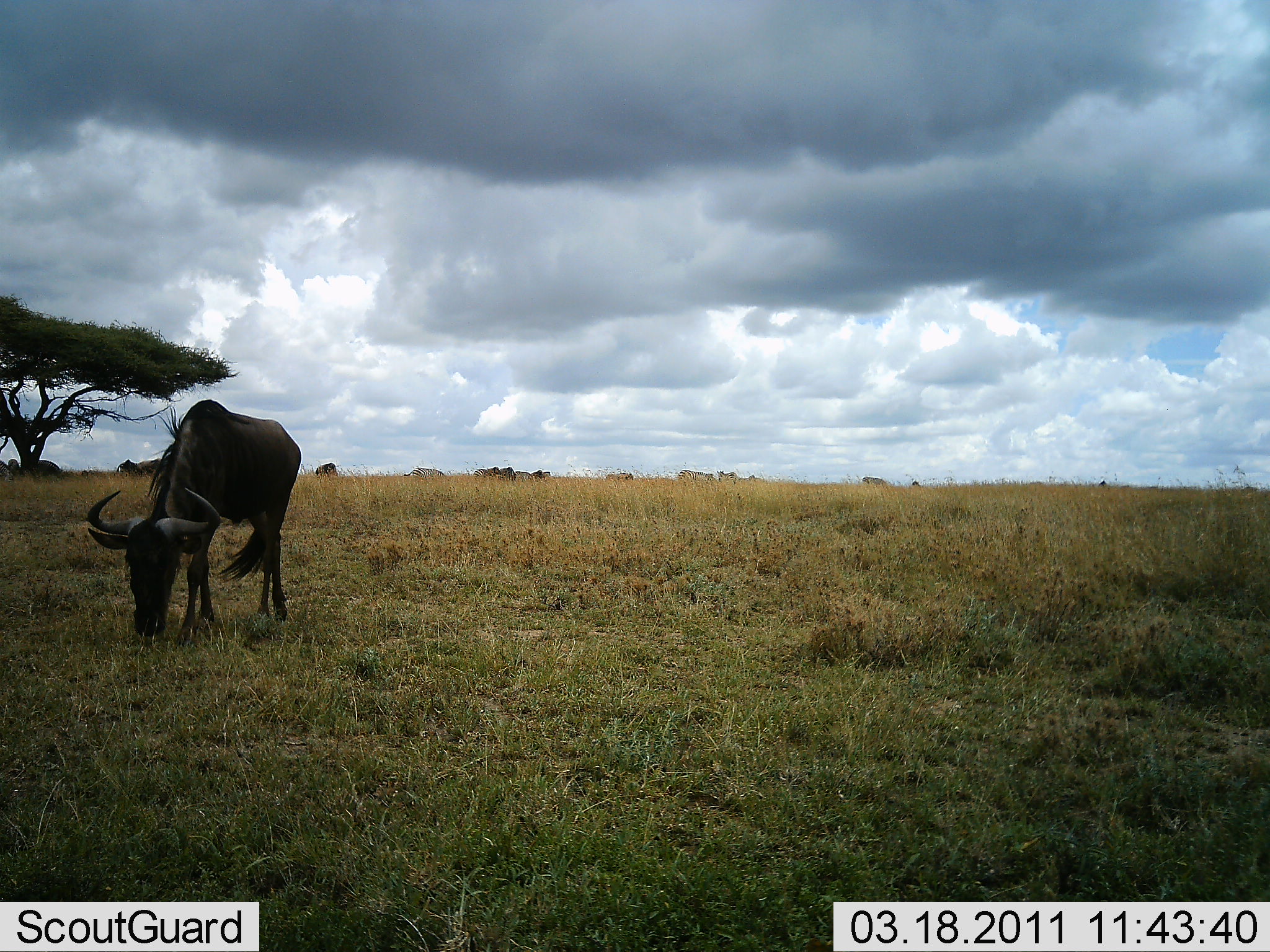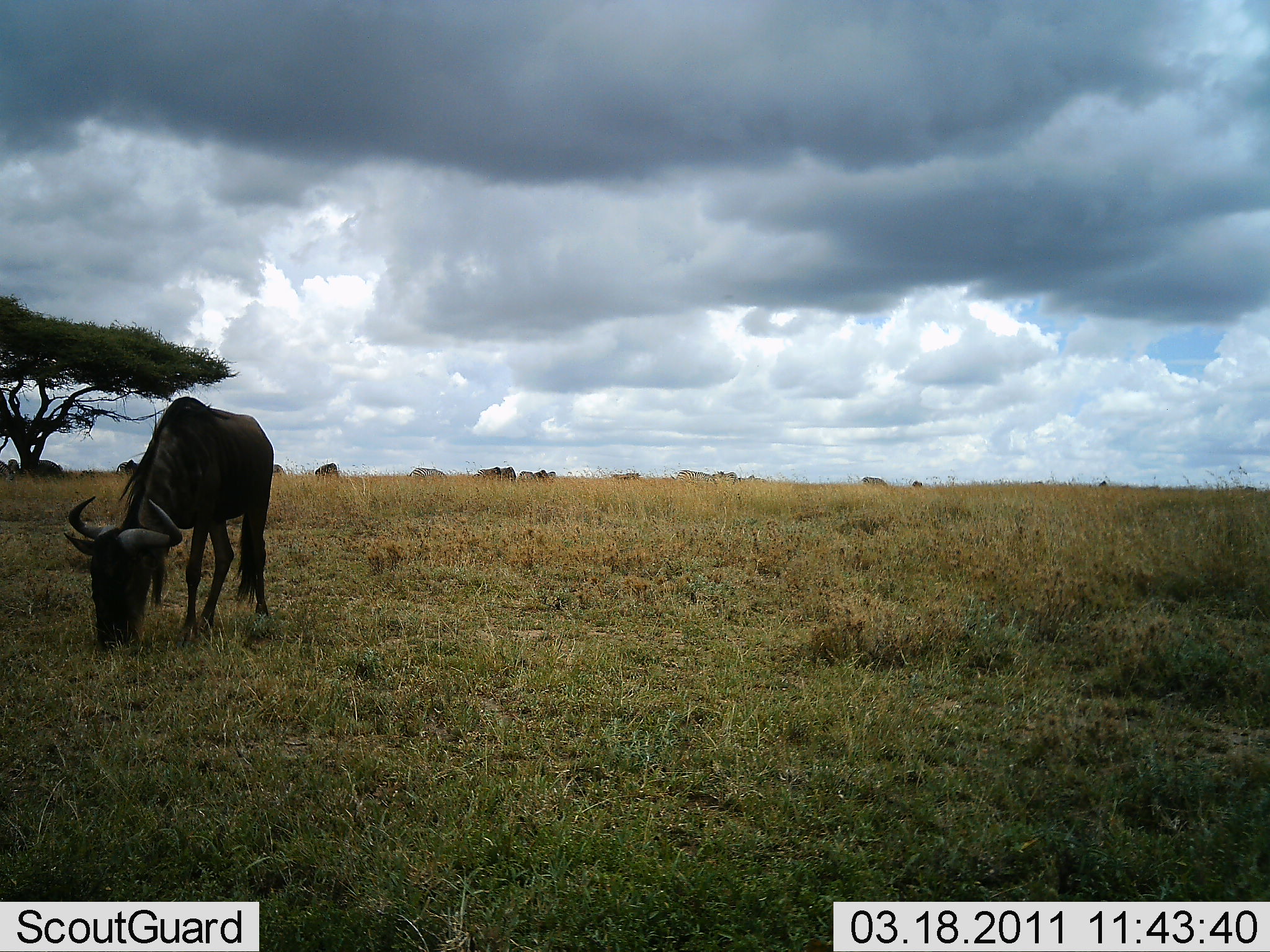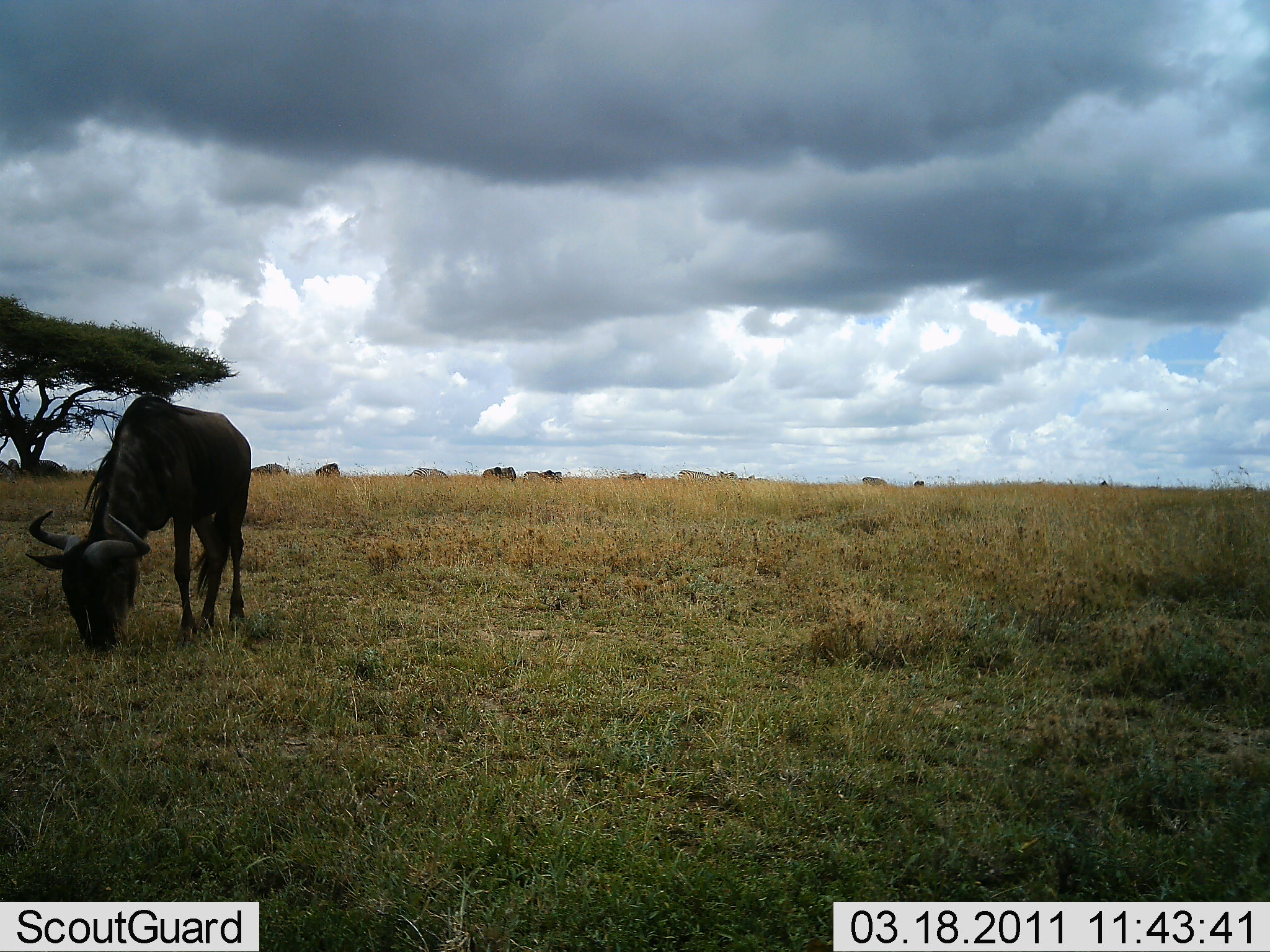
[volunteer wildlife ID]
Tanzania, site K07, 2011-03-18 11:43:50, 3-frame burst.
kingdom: Animalia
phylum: Chordata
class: Mammalia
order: Artiodactyla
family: Bovidae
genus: Connochaetes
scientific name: Connochaetes taurinus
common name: blue wildebeest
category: wildebeest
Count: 10.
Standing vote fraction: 0%.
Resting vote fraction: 0%.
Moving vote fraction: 15%.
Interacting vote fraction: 0%.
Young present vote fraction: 0%.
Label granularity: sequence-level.